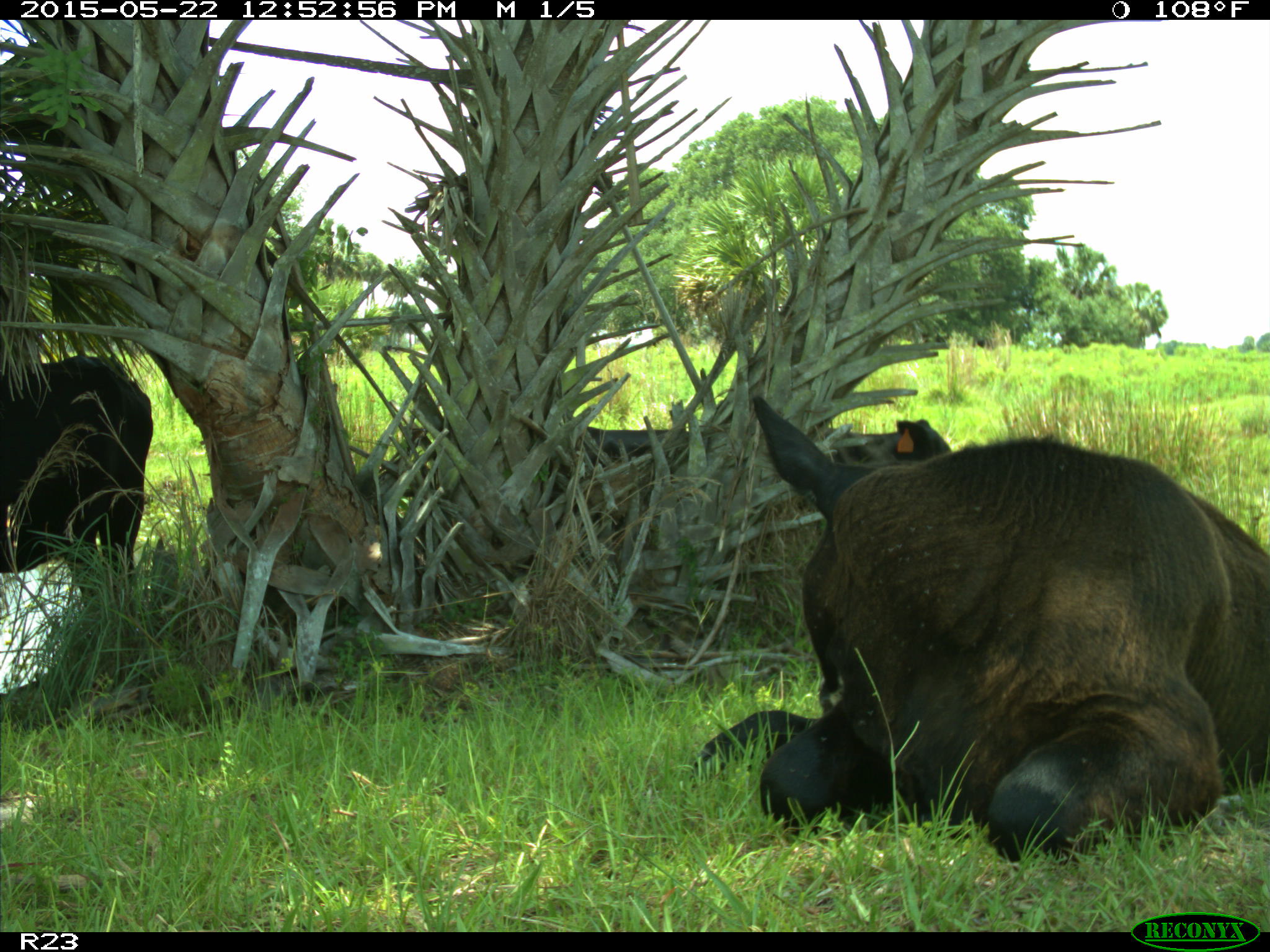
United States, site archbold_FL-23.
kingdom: Animalia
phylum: Chordata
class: Mammalia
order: Artiodactyla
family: Bovidae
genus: Bos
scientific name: Bos taurus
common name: domestic cow